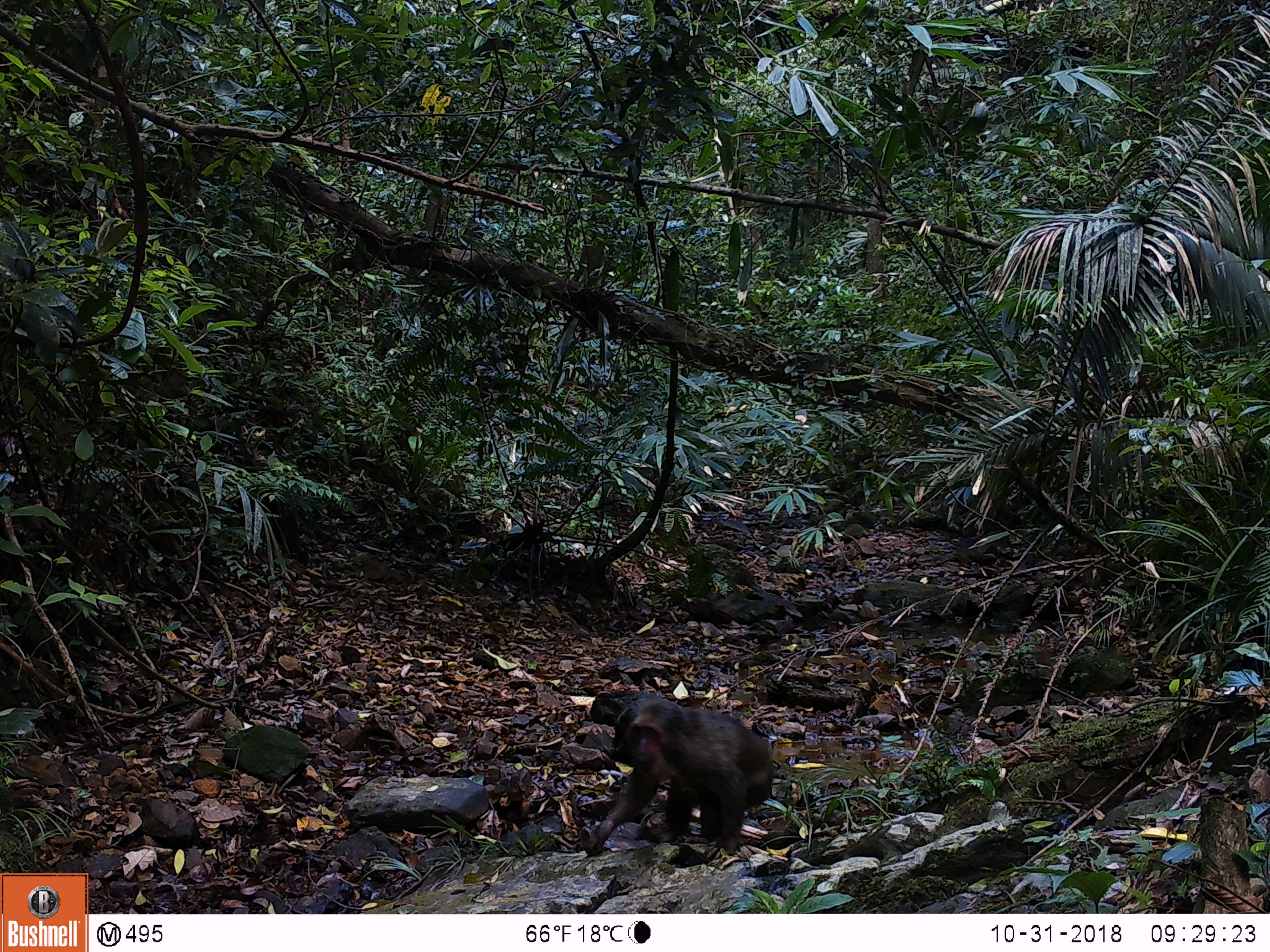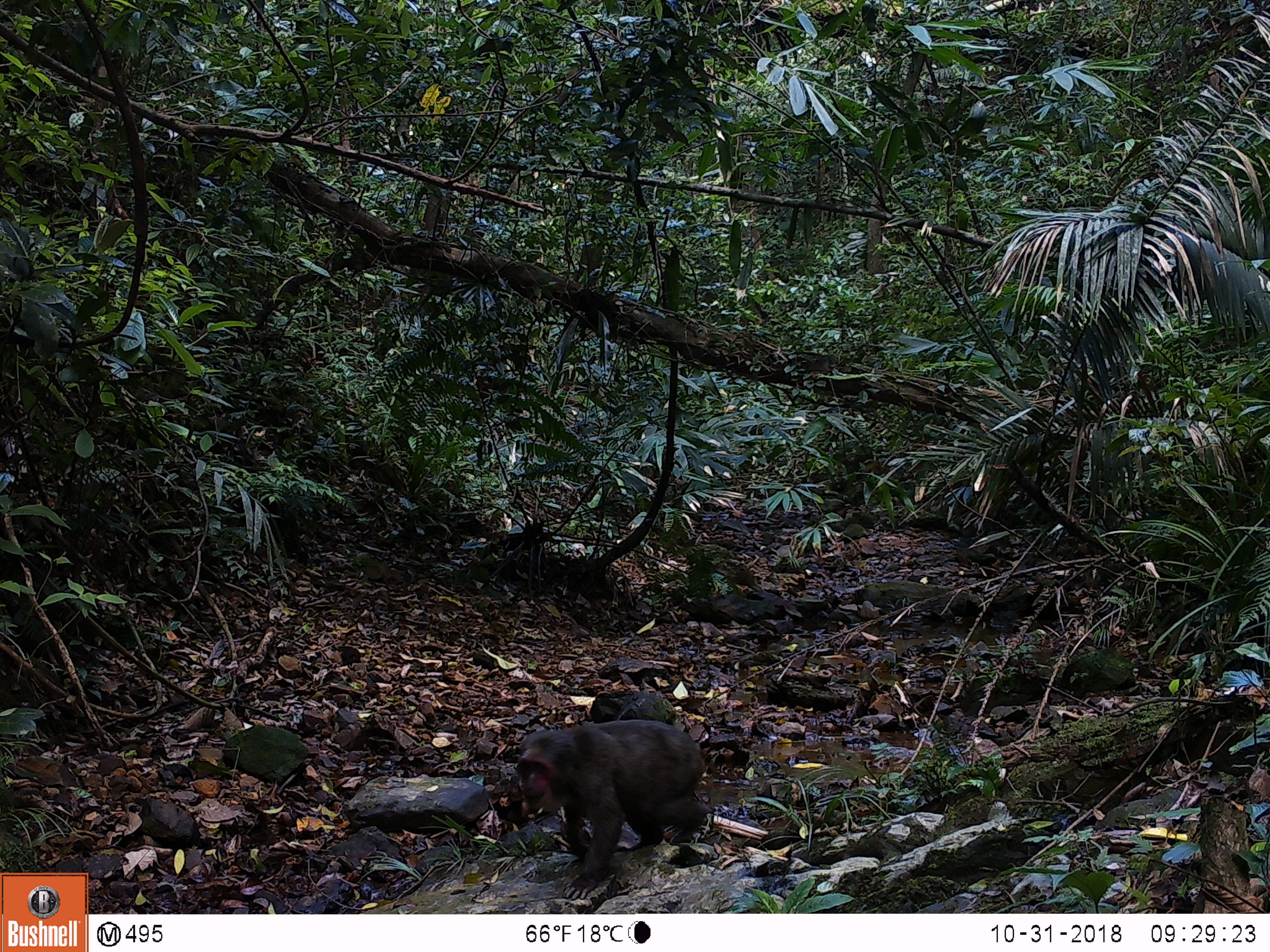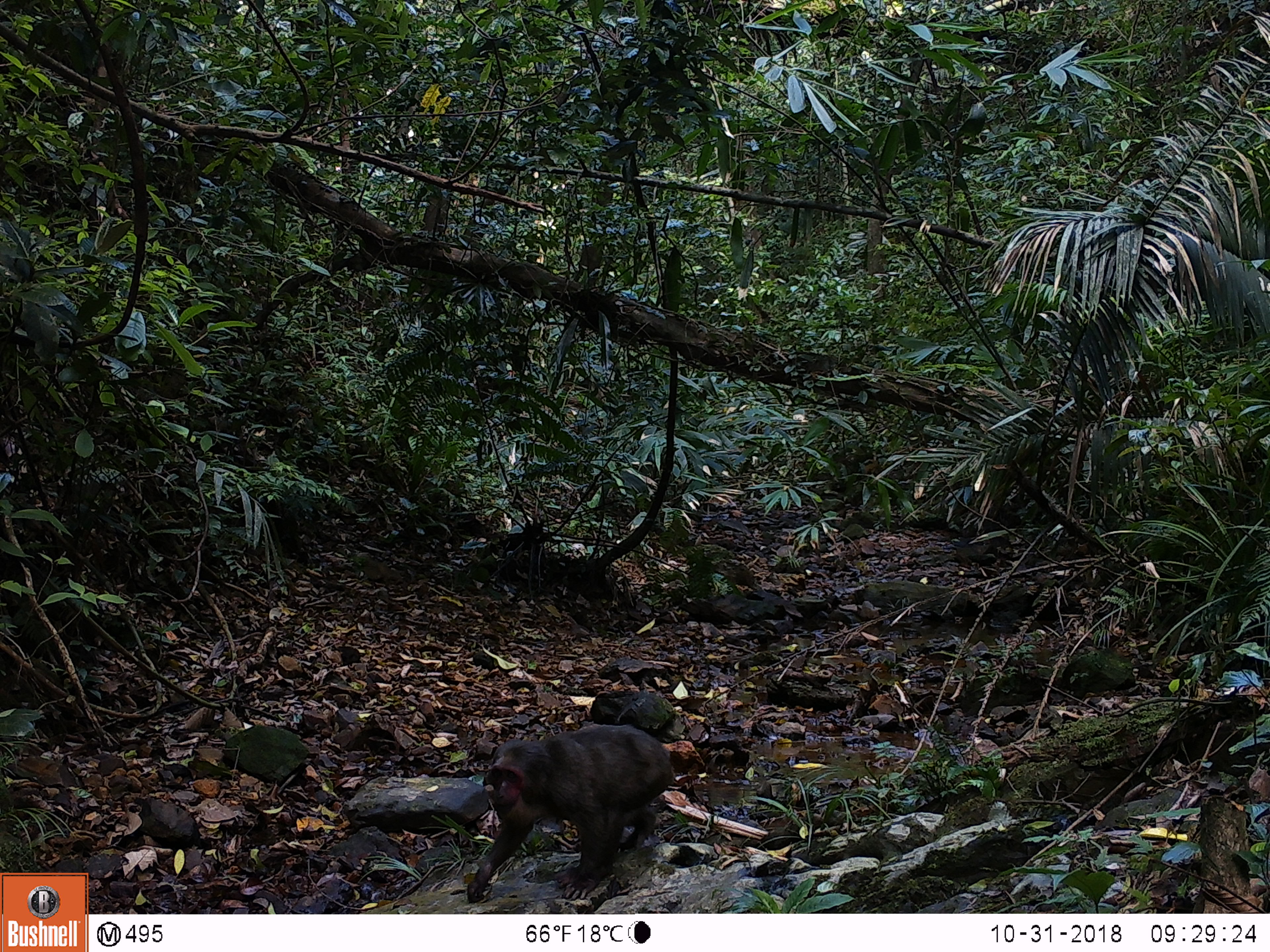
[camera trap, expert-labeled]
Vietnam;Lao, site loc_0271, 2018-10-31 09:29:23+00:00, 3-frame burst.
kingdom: Animalia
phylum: Chordata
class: Mammalia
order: Primates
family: Cercopithecidae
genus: Macaca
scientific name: Macaca arctoides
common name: stump-tailed macaque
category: stump tailed macaque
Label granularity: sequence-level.